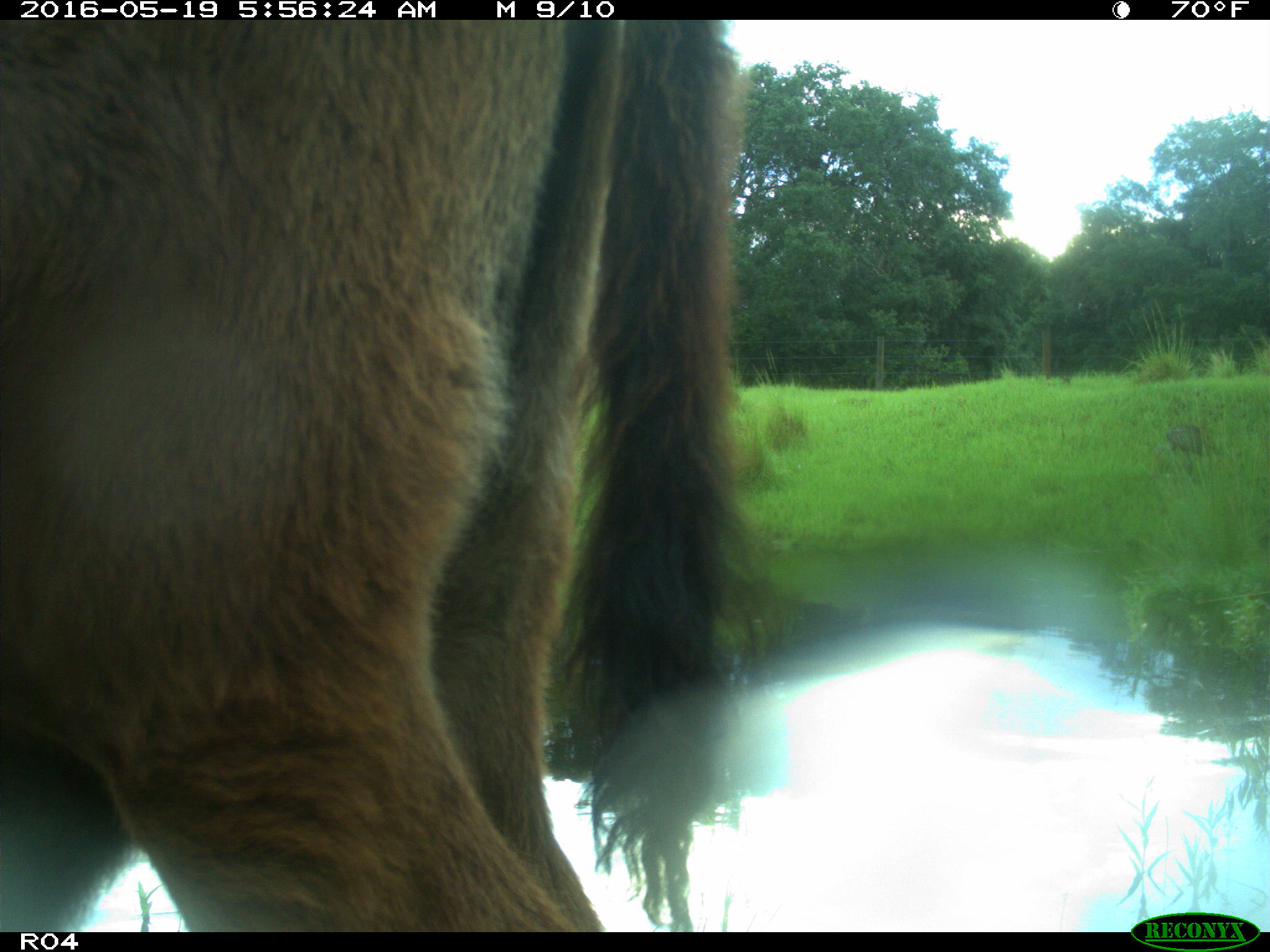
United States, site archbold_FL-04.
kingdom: Animalia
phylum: Chordata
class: Mammalia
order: Artiodactyla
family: Bovidae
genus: Bos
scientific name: Bos taurus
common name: domestic cow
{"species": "Bos taurus (domestic cow)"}